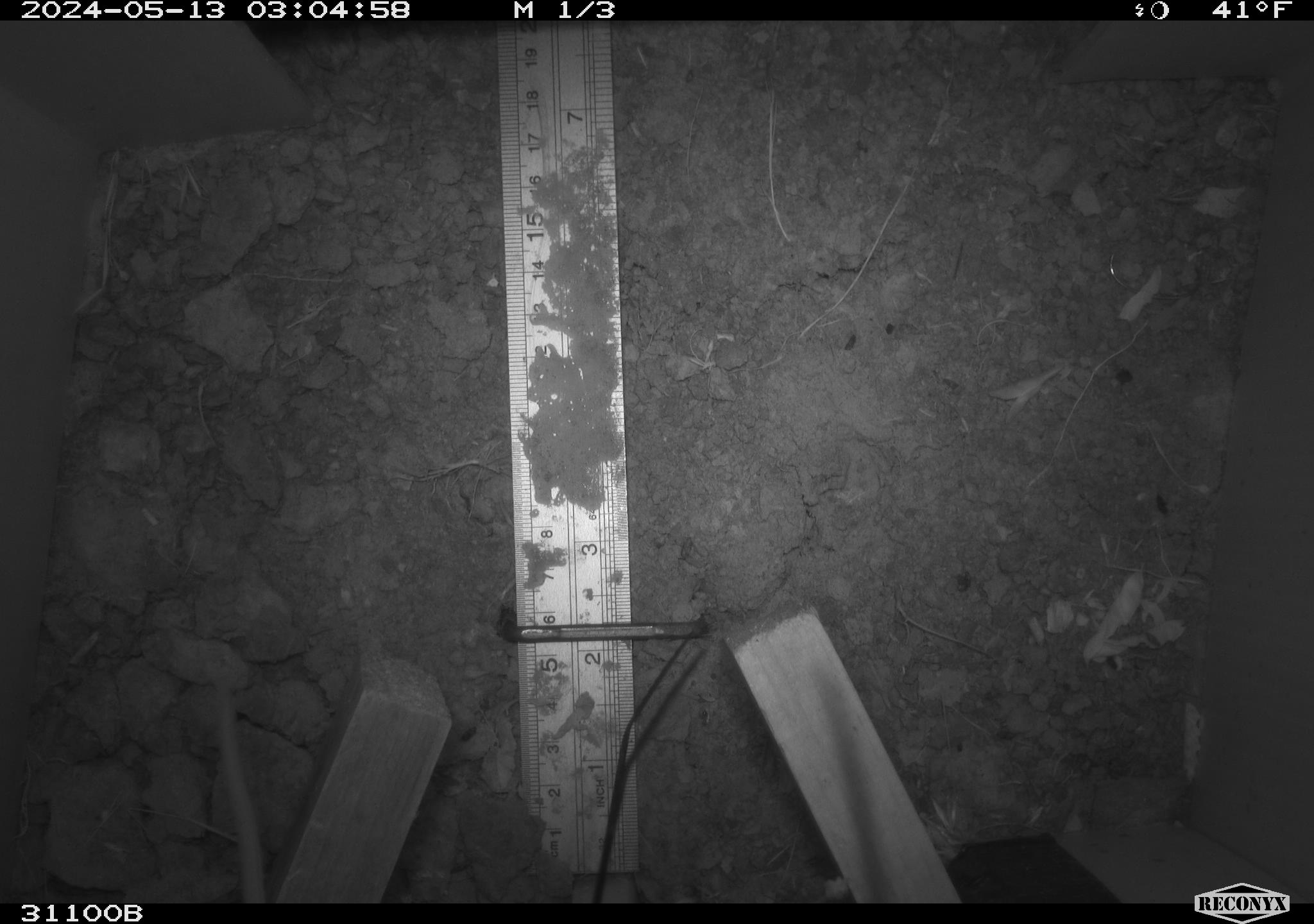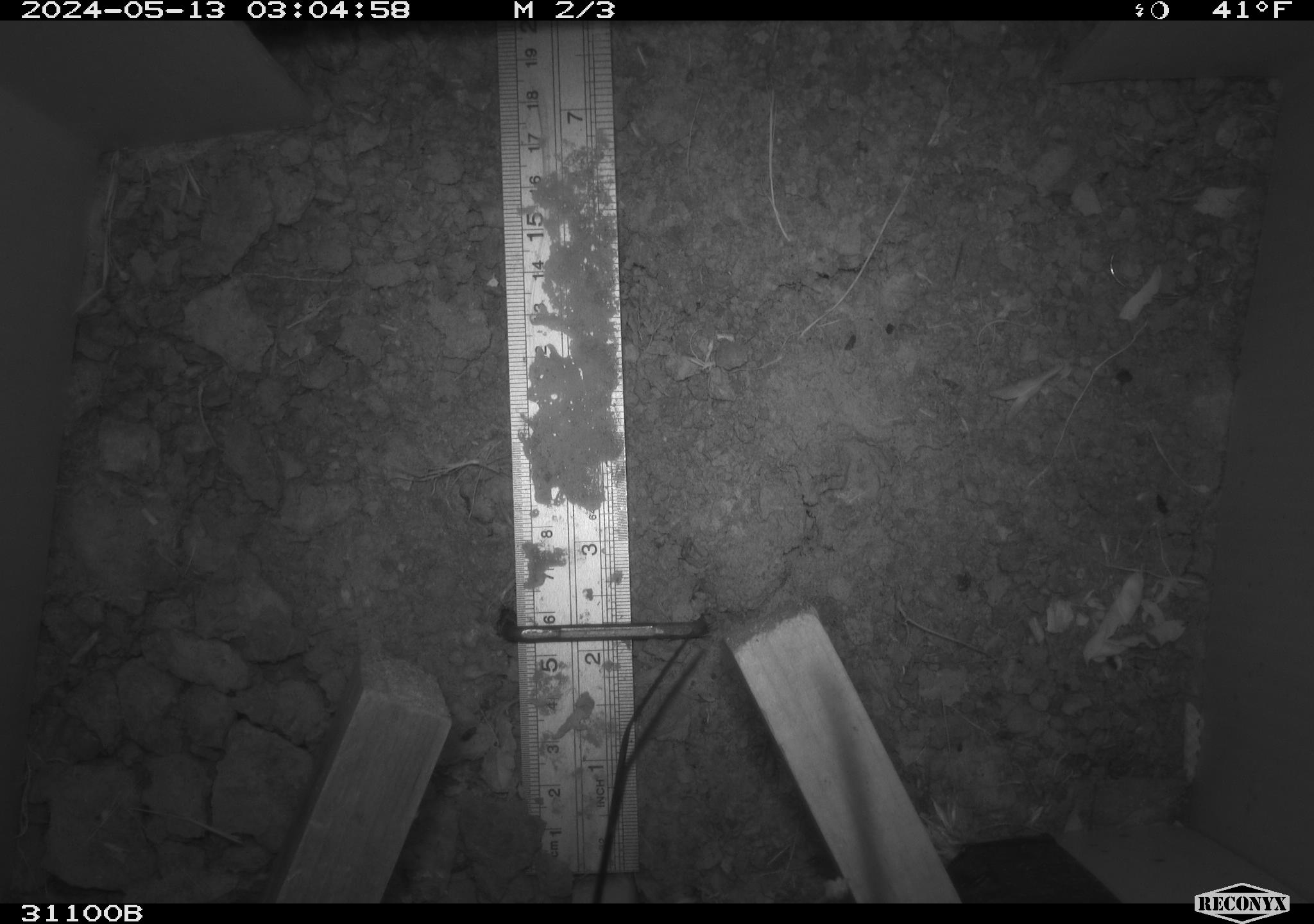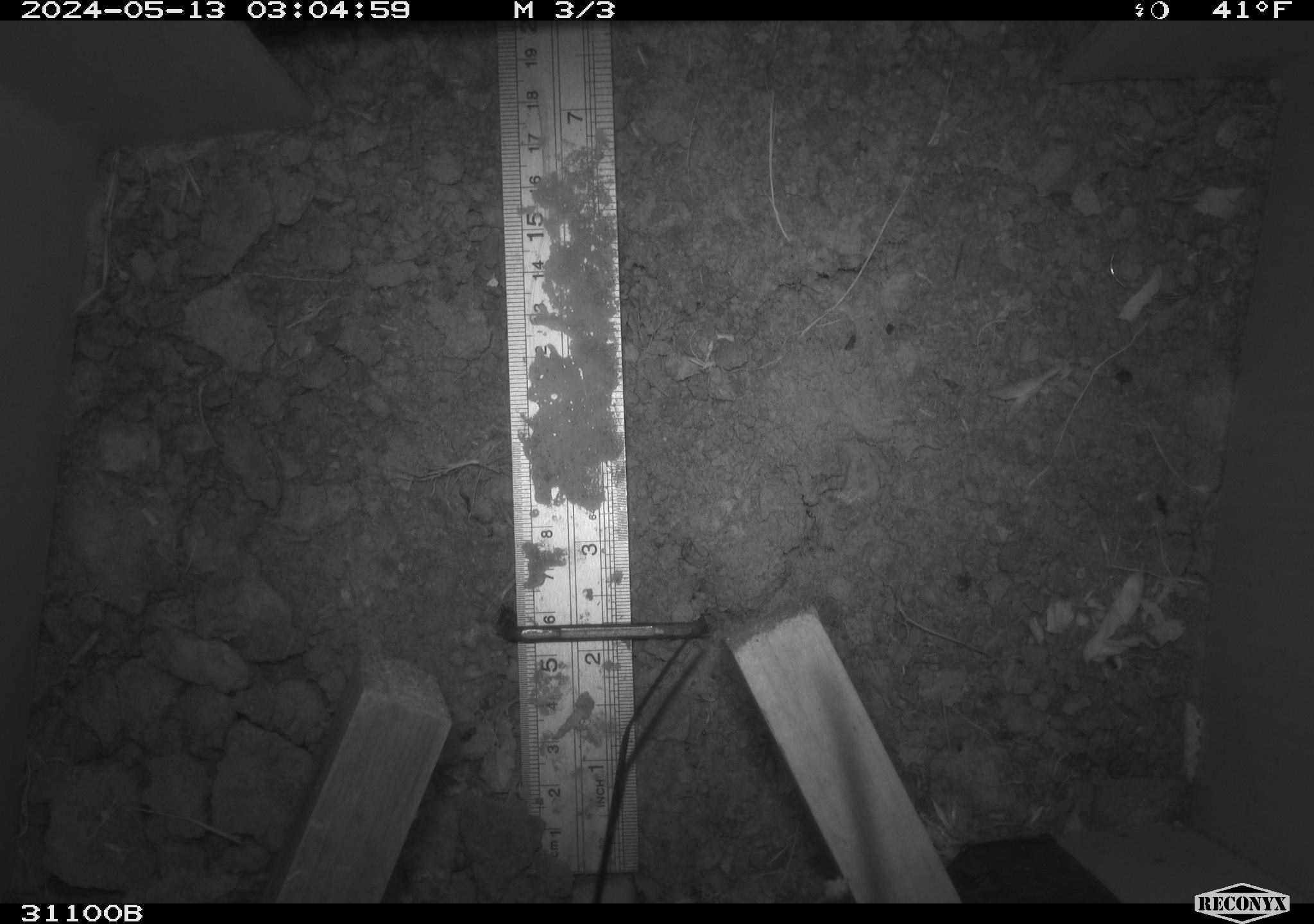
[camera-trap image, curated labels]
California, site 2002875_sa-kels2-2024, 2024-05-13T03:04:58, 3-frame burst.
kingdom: Animalia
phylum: Chordata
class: Mammalia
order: Rodentia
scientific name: Rodentia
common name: rodent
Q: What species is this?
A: Rodent (Rodentia).